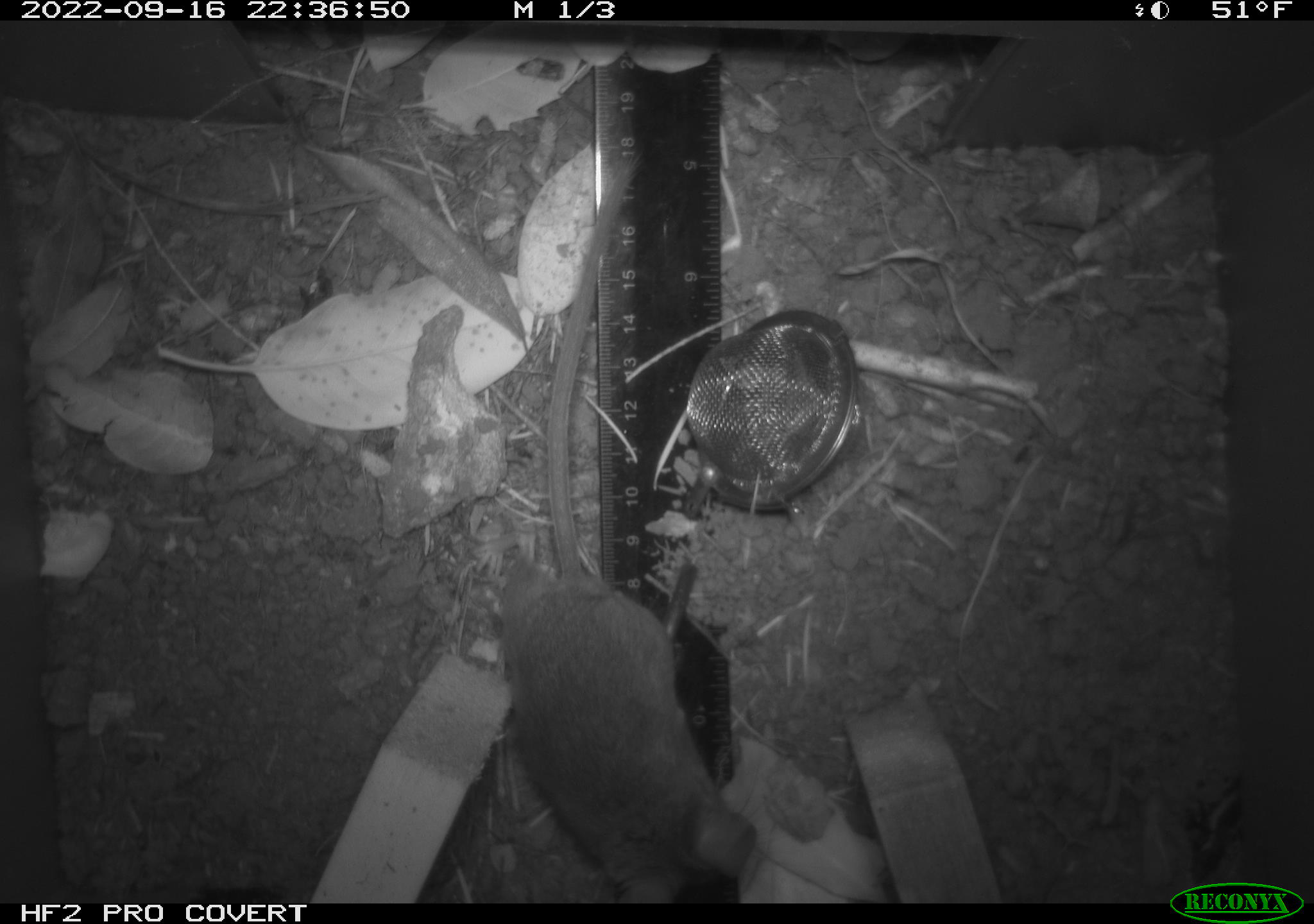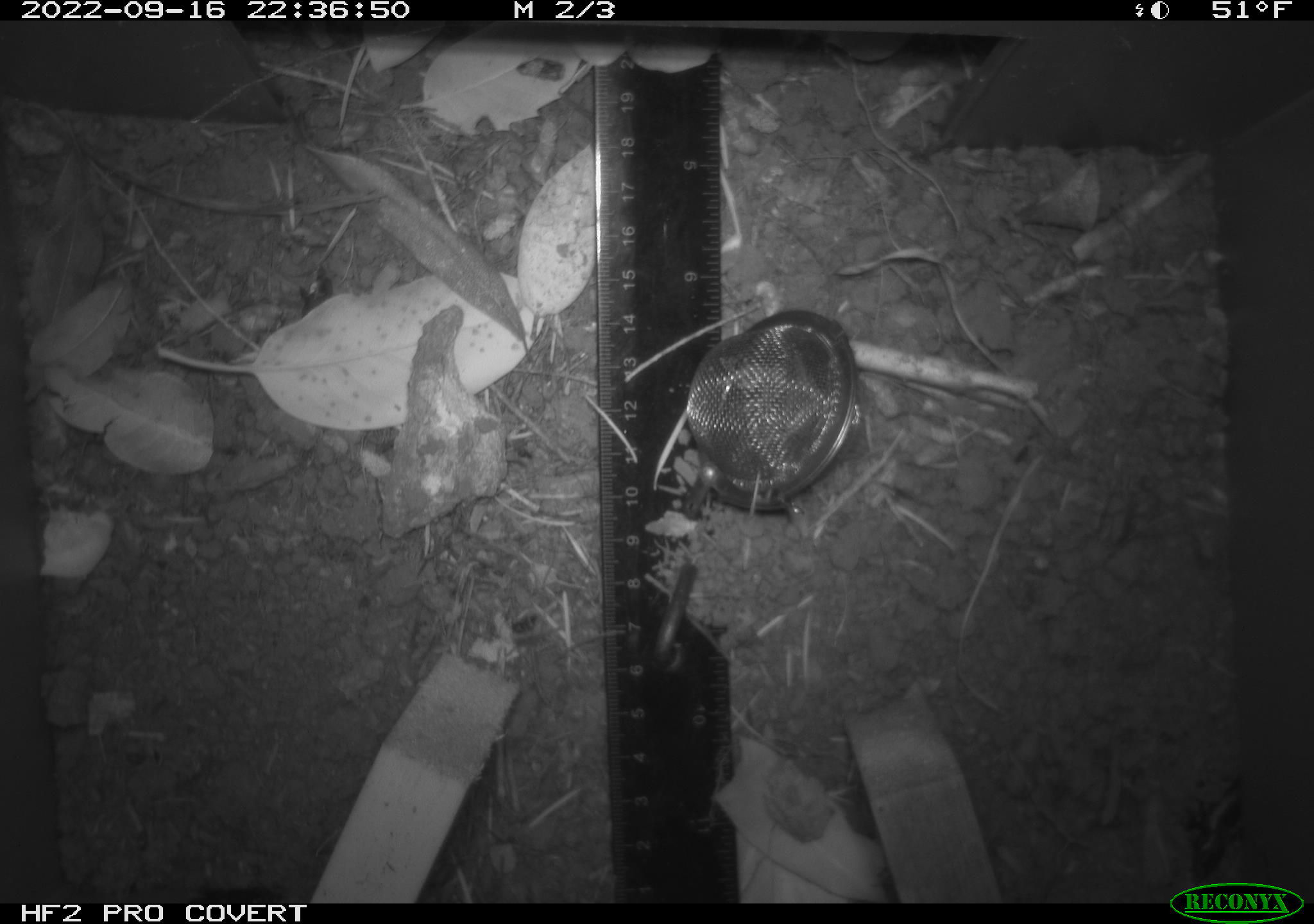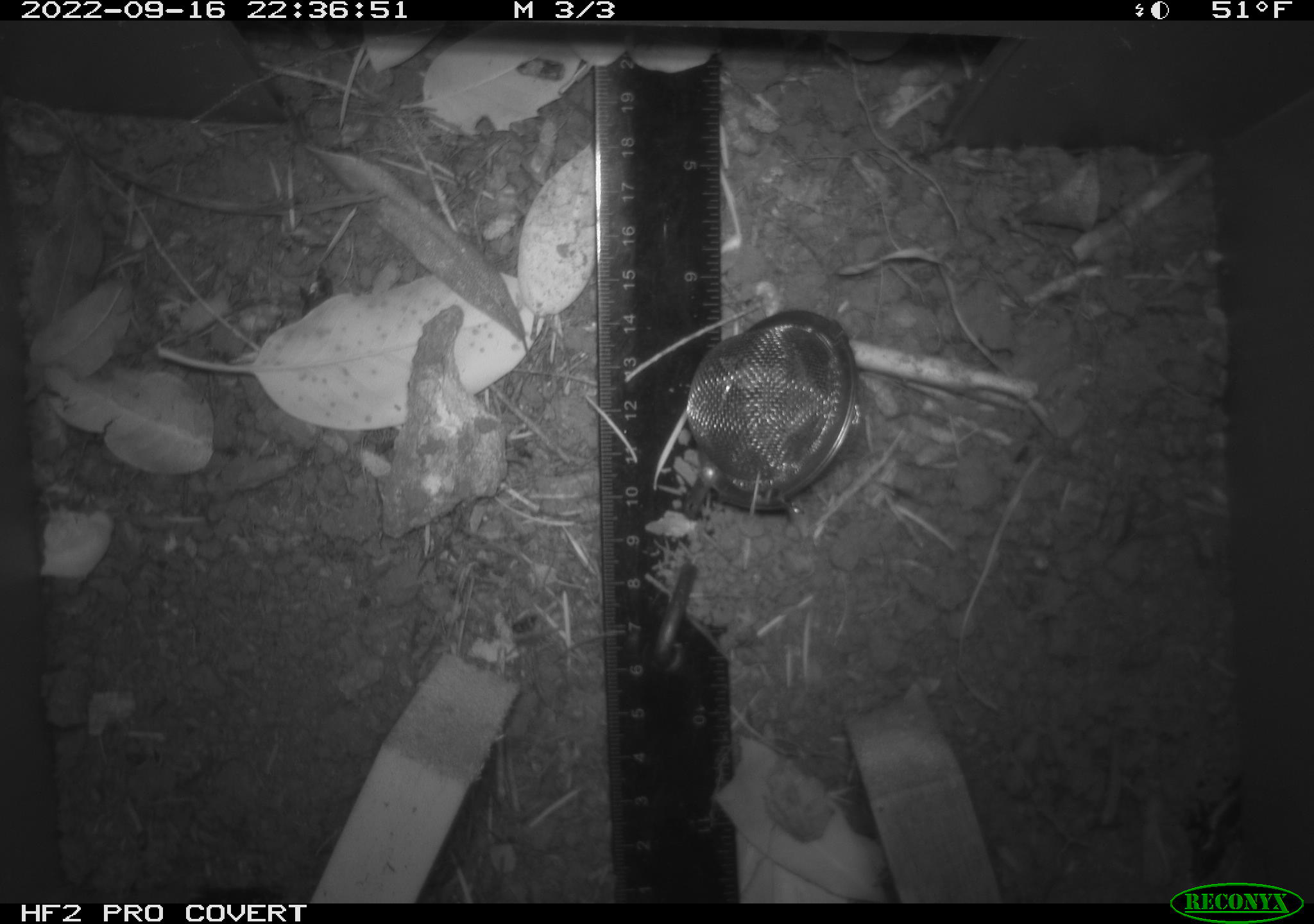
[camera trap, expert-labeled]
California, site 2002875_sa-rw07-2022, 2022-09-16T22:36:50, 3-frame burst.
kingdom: Animalia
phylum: Chordata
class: Mammalia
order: Rodentia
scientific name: Rodentia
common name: mouse species